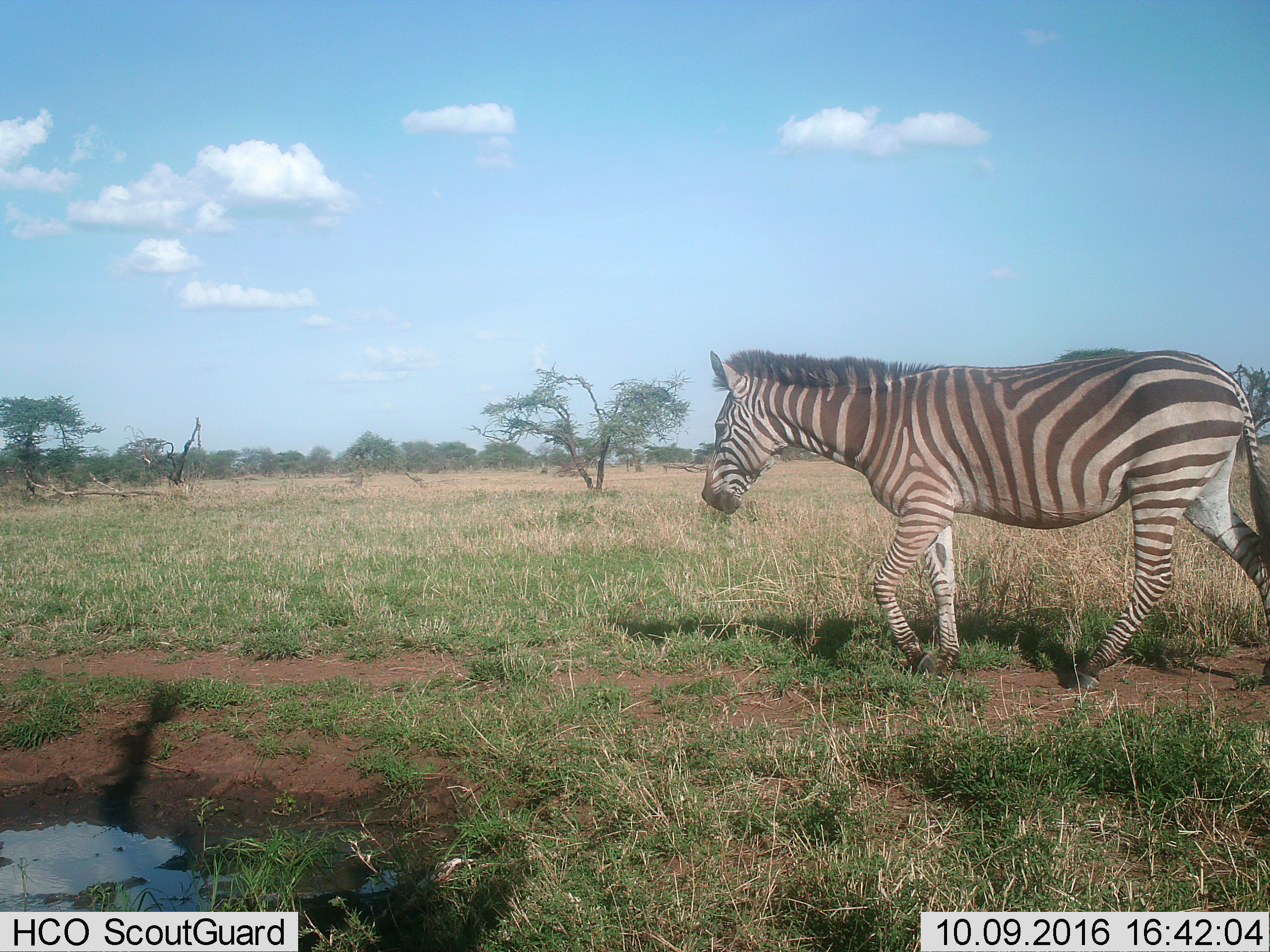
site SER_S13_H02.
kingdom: Animalia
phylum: Chordata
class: Mammalia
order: Perissodactyla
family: Equidae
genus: Equus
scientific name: Equus quagga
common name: plains zebra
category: zebraplains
Zebraplains (plains zebra) (Equus quagga), count 1. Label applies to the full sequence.